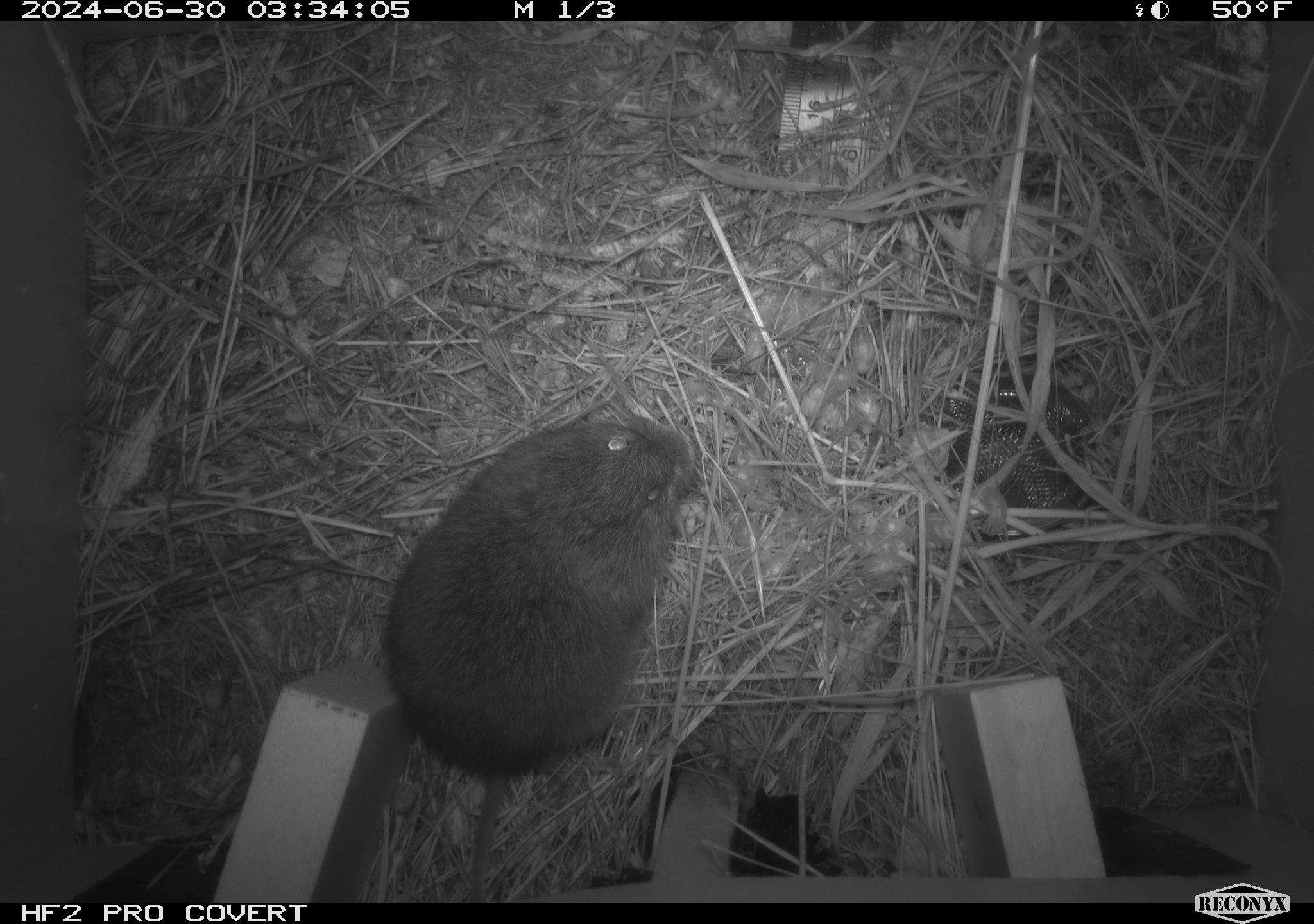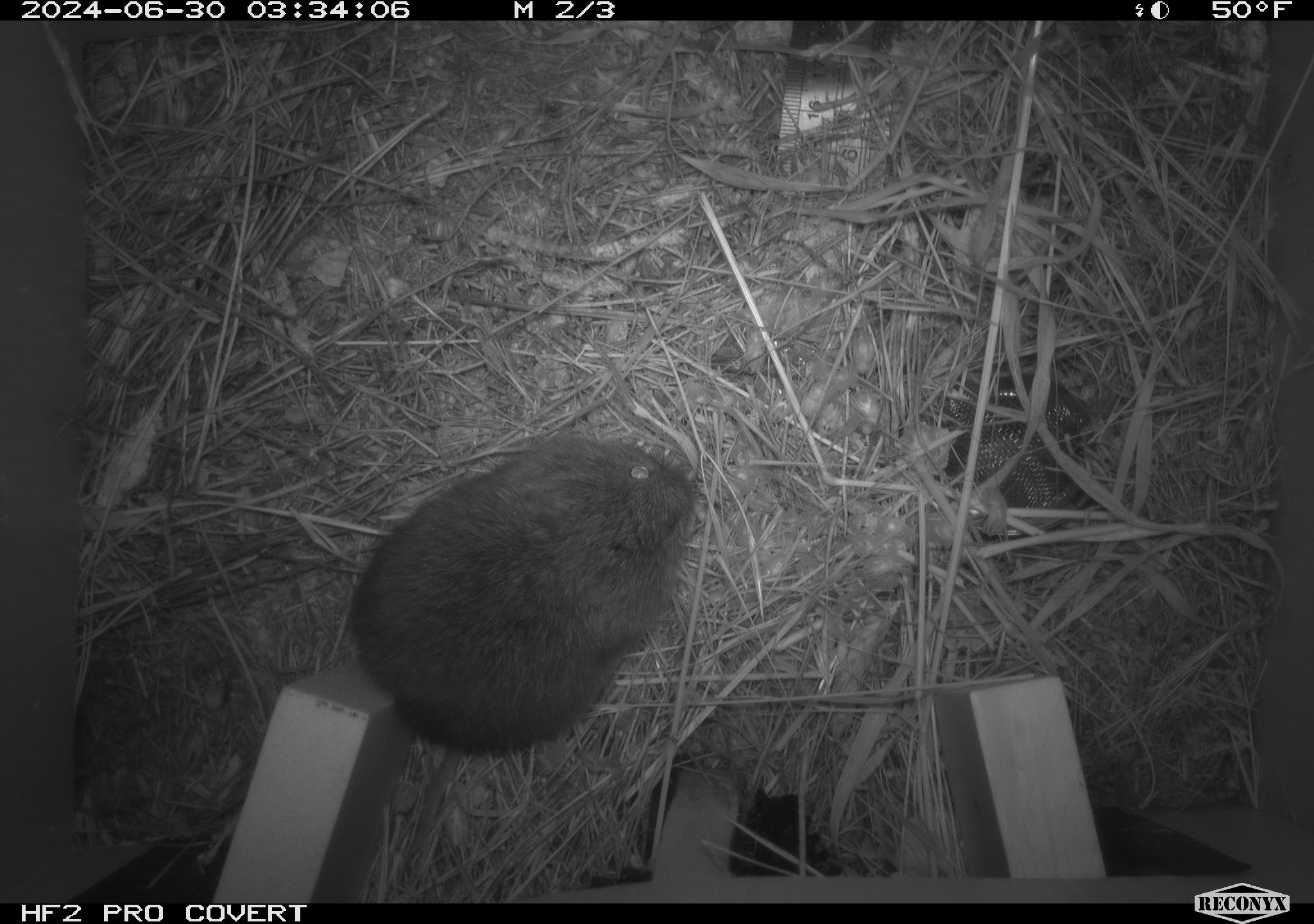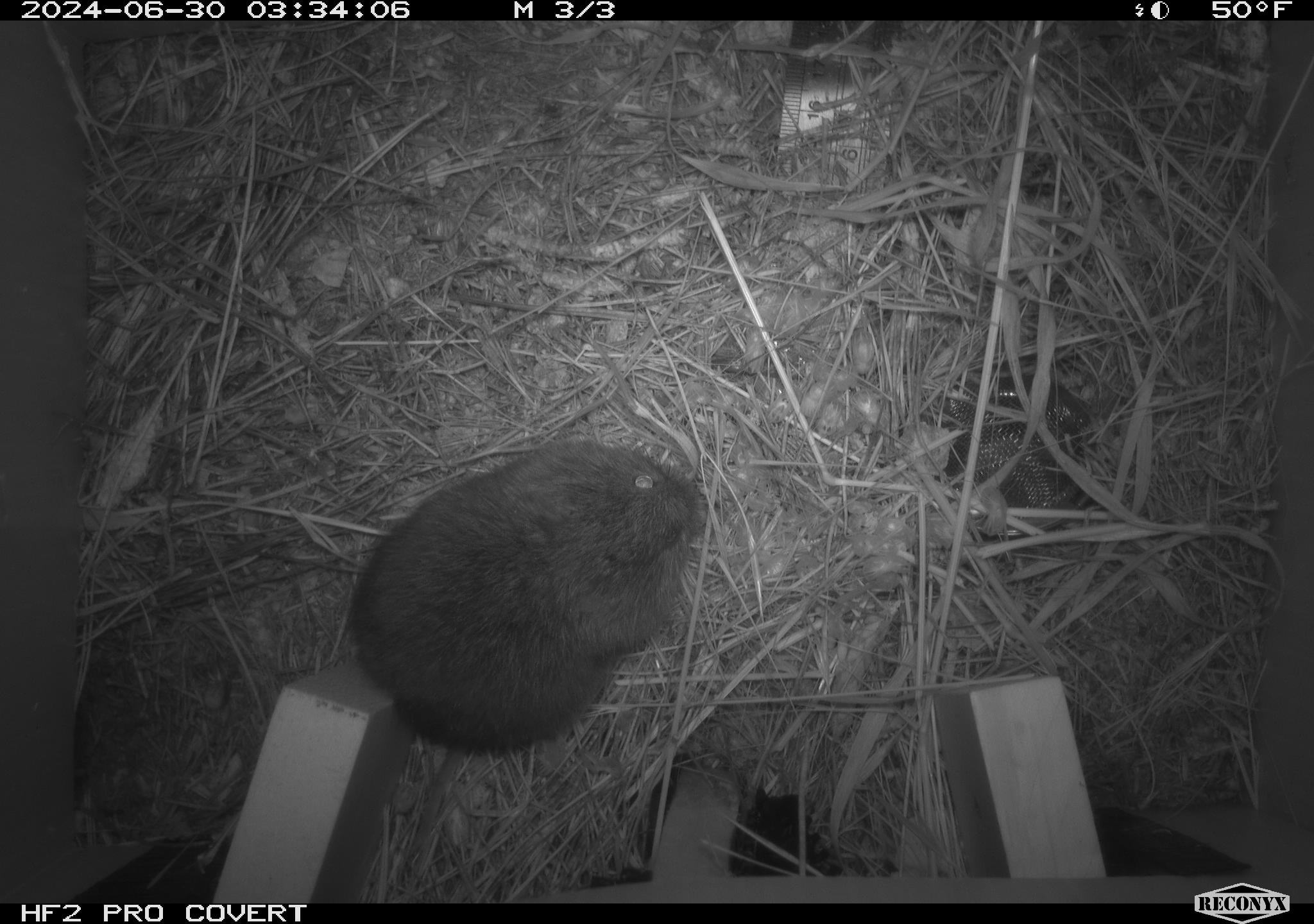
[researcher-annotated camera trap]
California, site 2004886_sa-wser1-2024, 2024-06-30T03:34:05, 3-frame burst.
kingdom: Animalia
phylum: Chordata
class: Mammalia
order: Rodentia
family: Cricetidae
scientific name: Arvicolinae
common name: voles, lemmings, and muskrats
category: arvicolinae subfamily